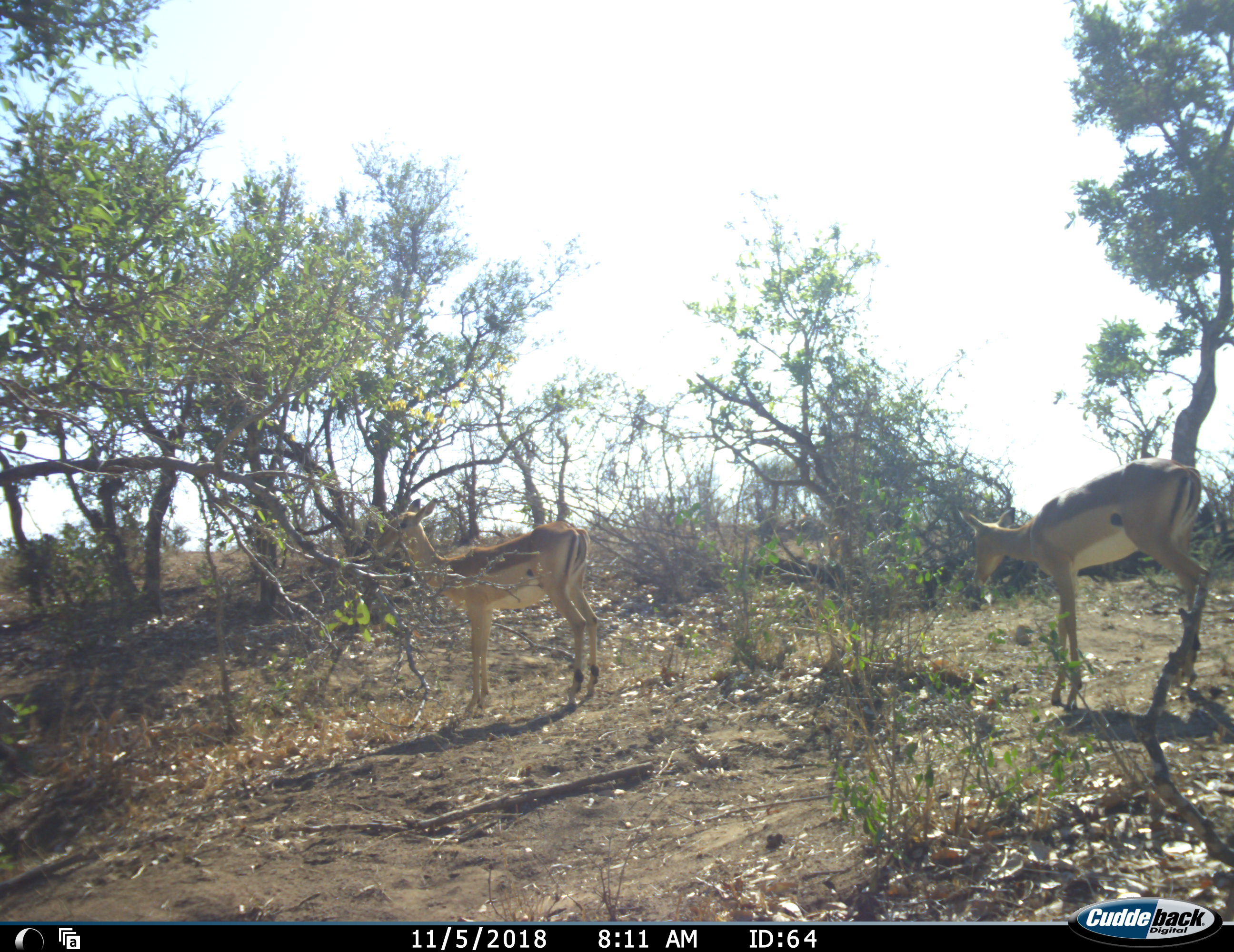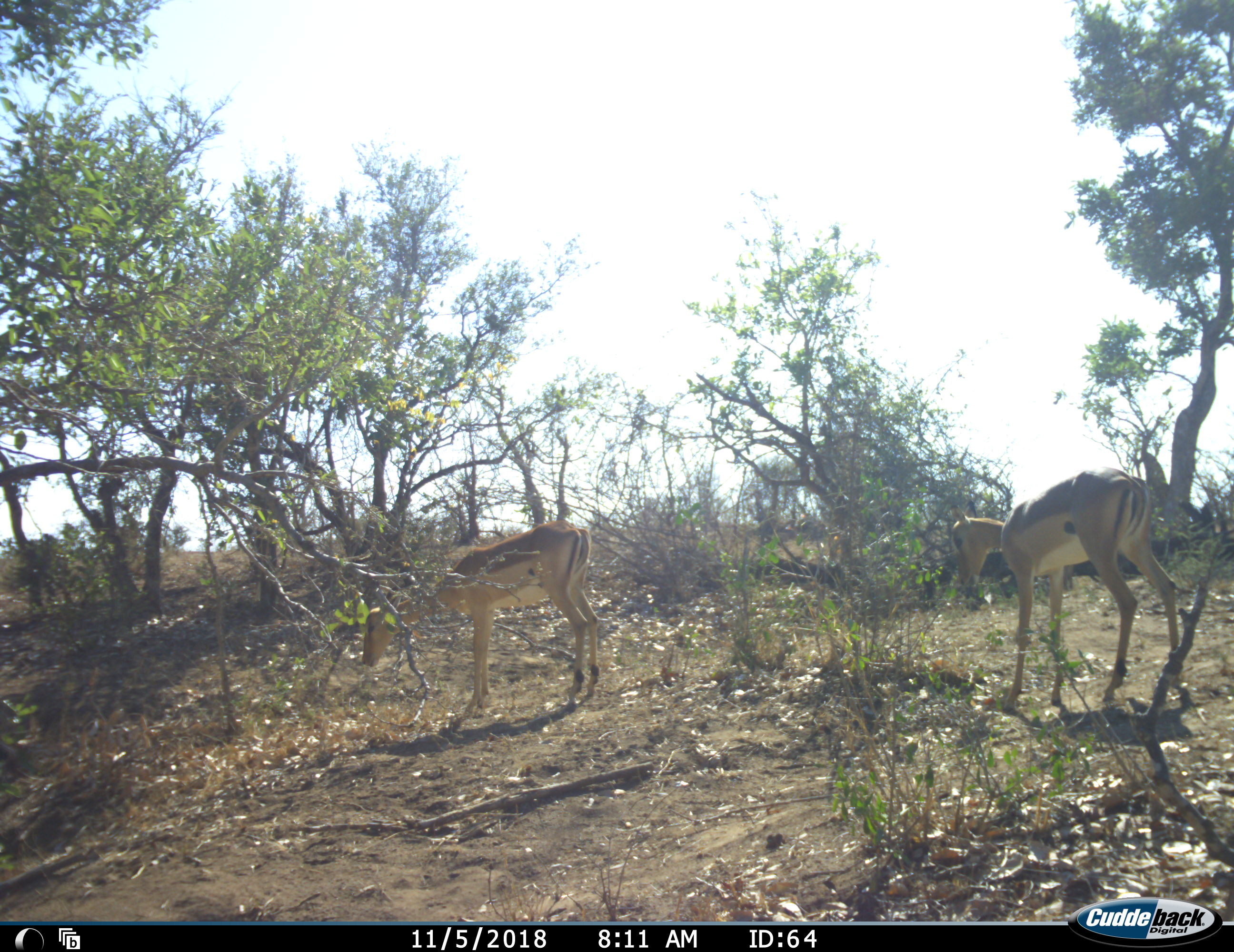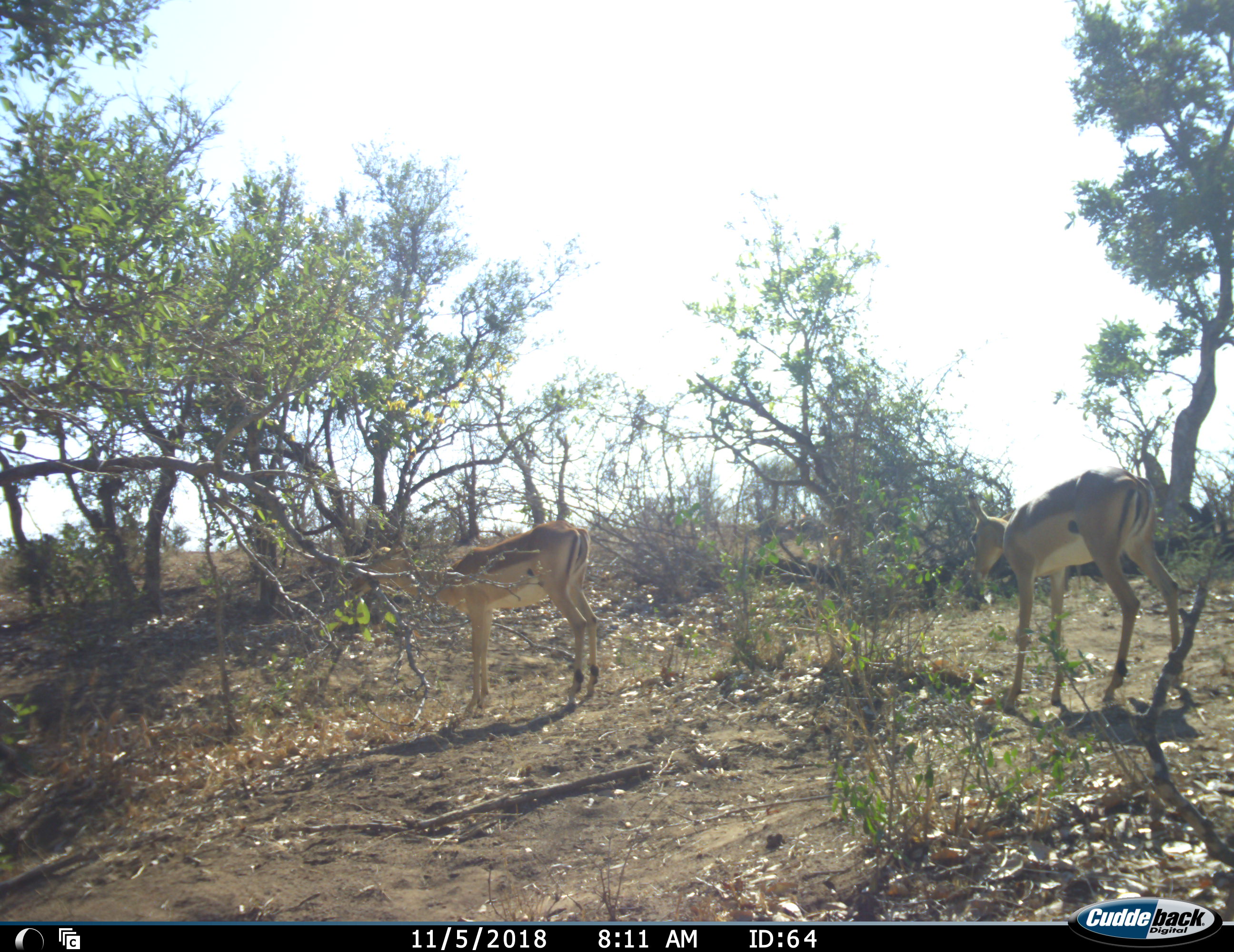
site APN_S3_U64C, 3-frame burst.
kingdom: Animalia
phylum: Chordata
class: Mammalia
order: Artiodactyla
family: Bovidae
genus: Aepyceros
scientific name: Aepyceros melampus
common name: impala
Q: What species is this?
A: Impala (Aepyceros melampus).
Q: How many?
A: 2.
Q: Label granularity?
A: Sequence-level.